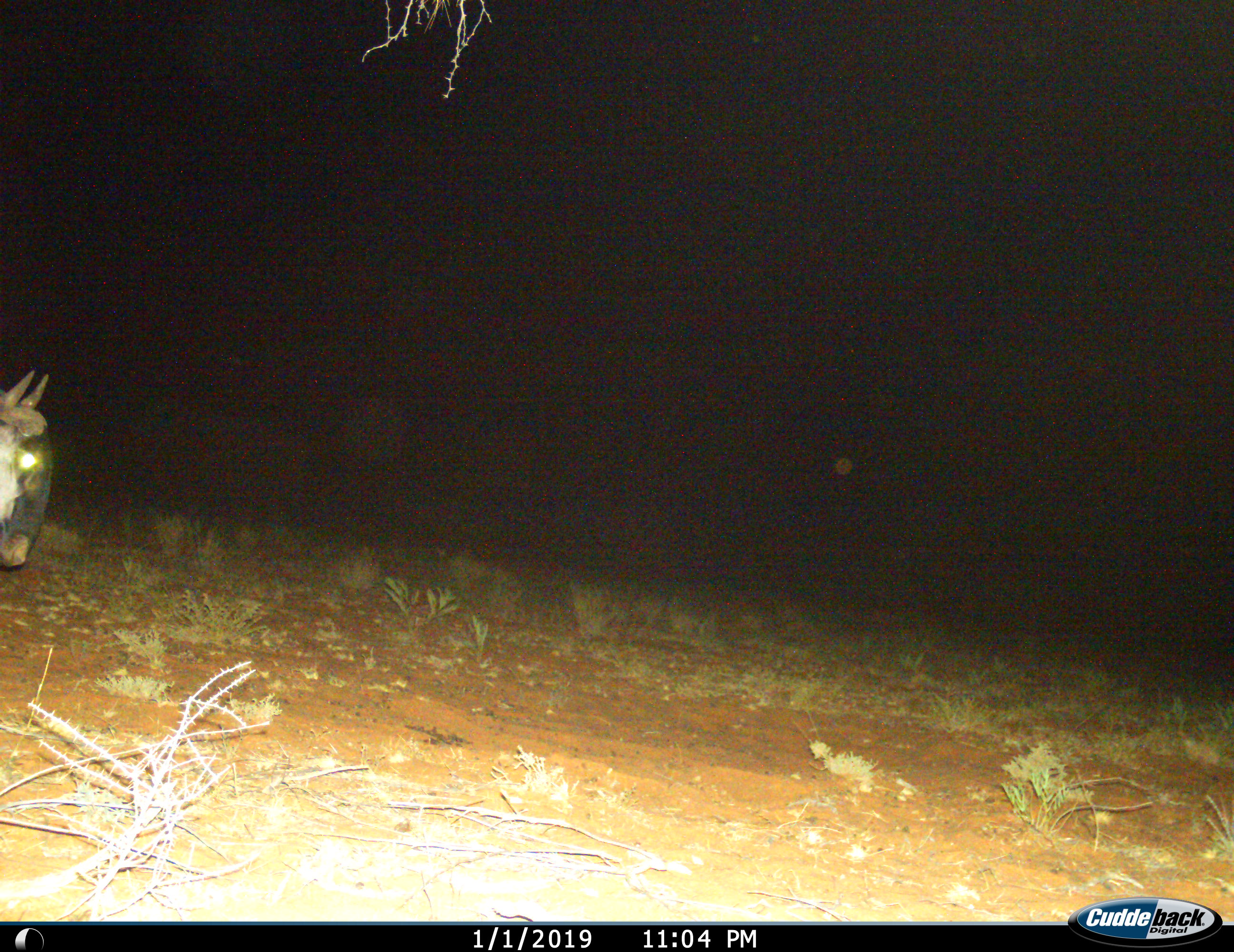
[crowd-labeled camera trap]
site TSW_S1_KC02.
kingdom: Animalia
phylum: Chordata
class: Mammalia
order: Artiodactyla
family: Bovidae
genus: Connochaetes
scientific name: Connochaetes taurinus taurinus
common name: blue wildebeest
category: wildebeestblue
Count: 1.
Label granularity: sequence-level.